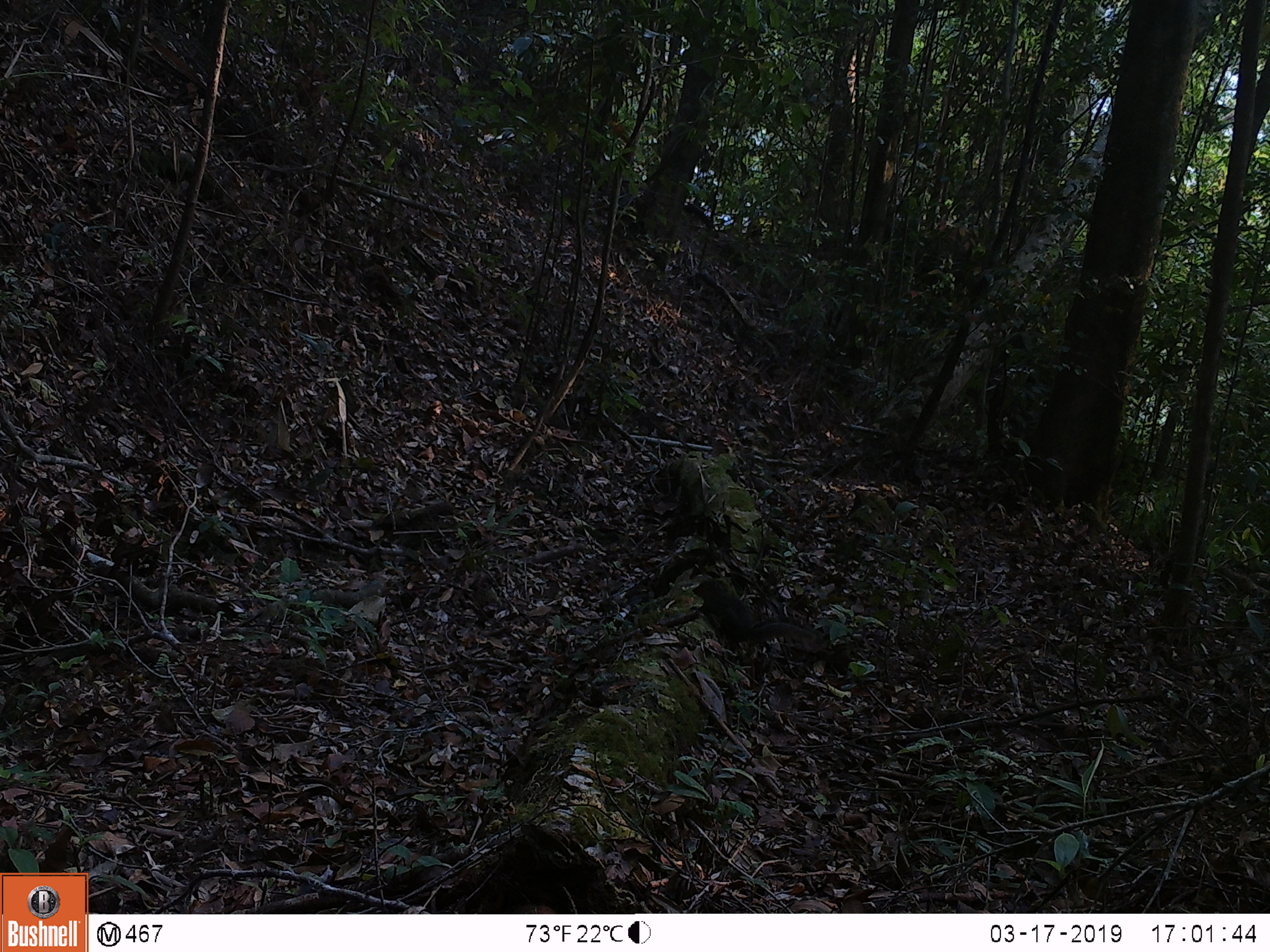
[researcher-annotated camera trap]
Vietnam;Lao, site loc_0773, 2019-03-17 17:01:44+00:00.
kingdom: Animalia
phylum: Chordata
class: Mammalia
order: Rodentia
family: Sciuridae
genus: Dremomys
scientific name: Dremomys rufigenis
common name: red-cheeked squirrel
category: red cheeked squirrel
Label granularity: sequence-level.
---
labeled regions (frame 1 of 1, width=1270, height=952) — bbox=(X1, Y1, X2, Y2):
red cheeked squirrel: bbox=(690, 575, 816, 645)